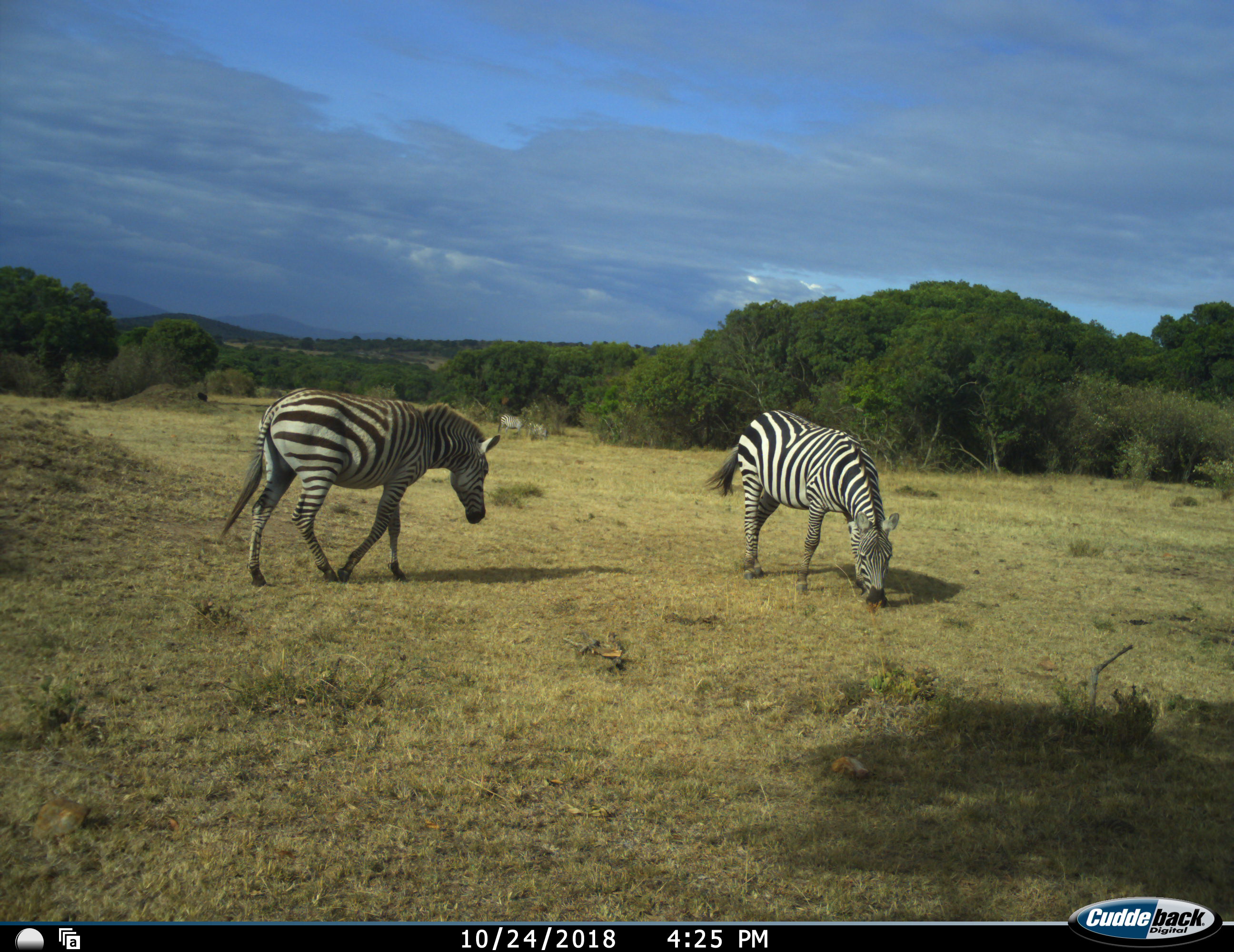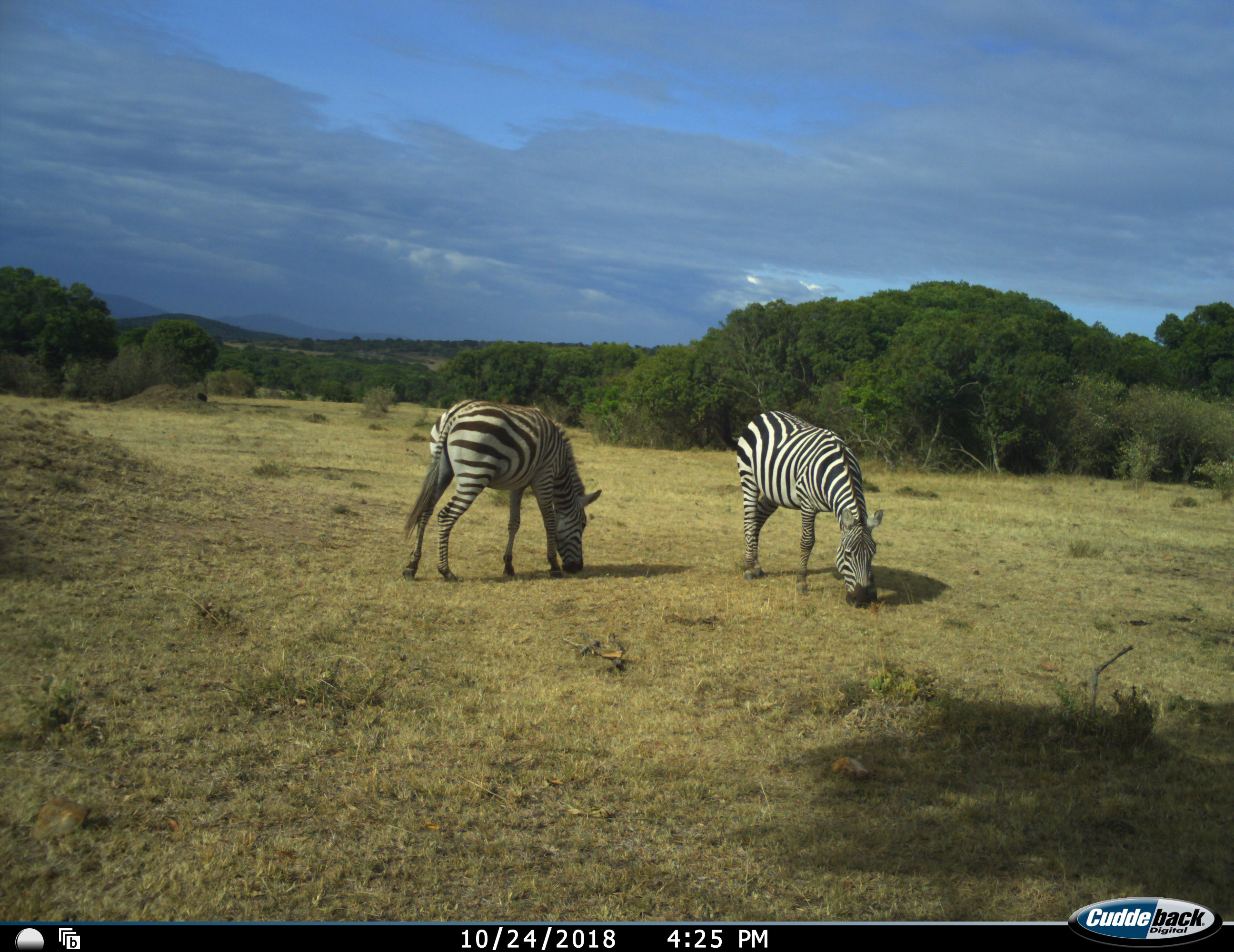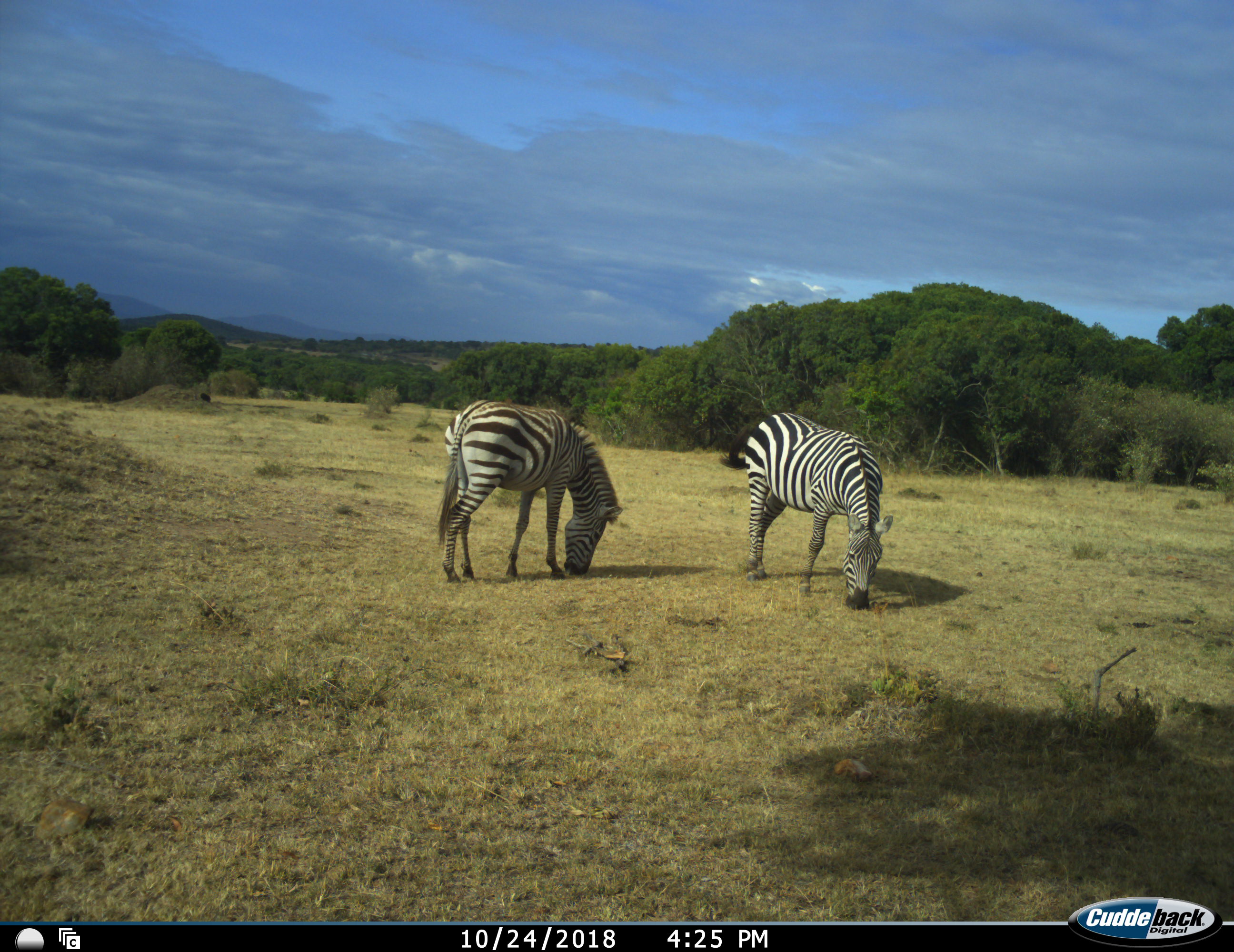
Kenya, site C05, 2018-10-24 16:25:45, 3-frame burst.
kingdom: Animalia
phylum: Chordata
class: Mammalia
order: Perissodactyla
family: Equidae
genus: Equus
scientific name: Equus quagga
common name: plains zebra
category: zebra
Zebra (plains zebra) (Equus quagga), count 2. Behavior (volunteer vote fractions): standing 10%, resting 0%, moving 40%, interacting 0%. Young present (vote fraction): 0%. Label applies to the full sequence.